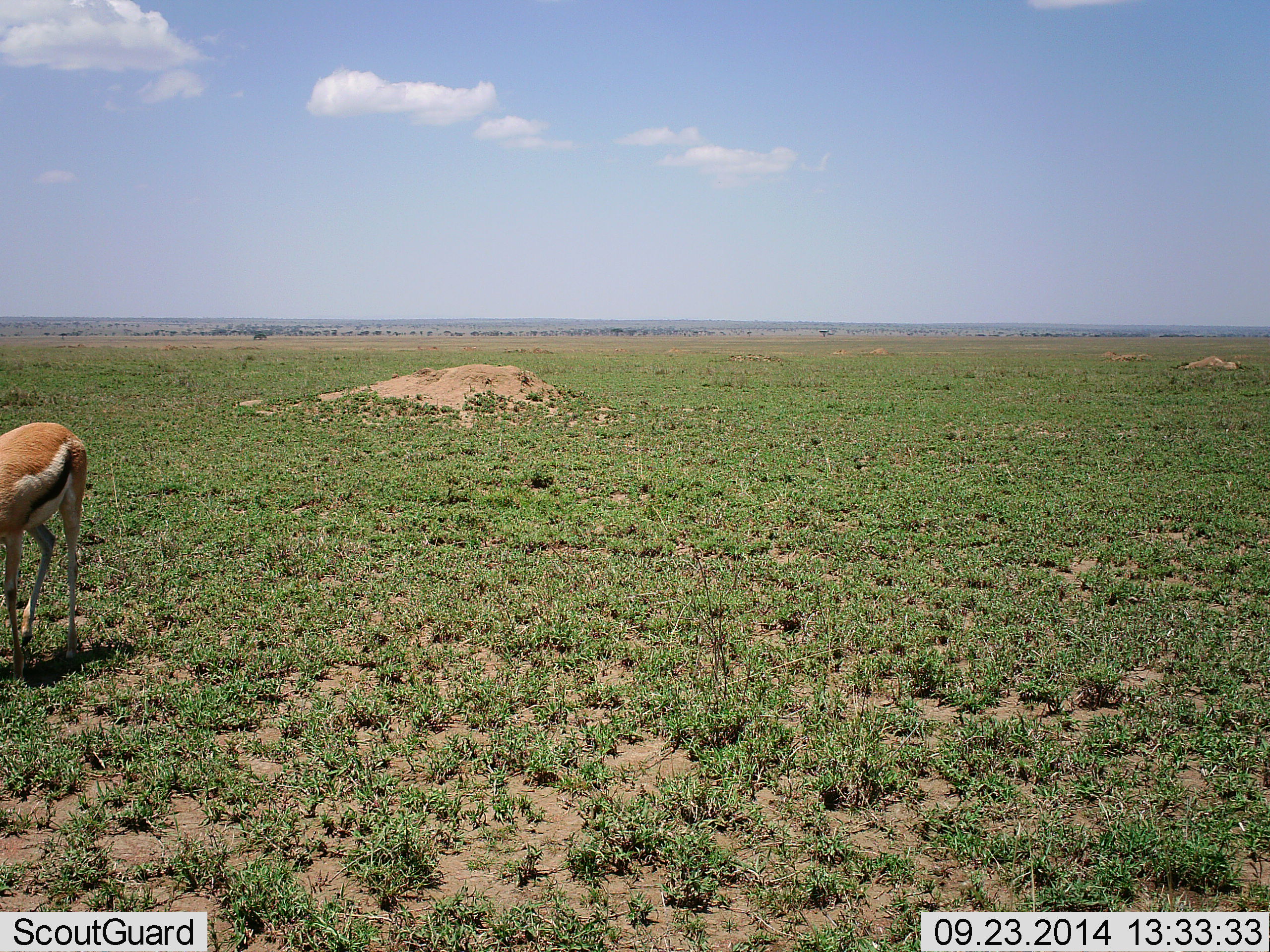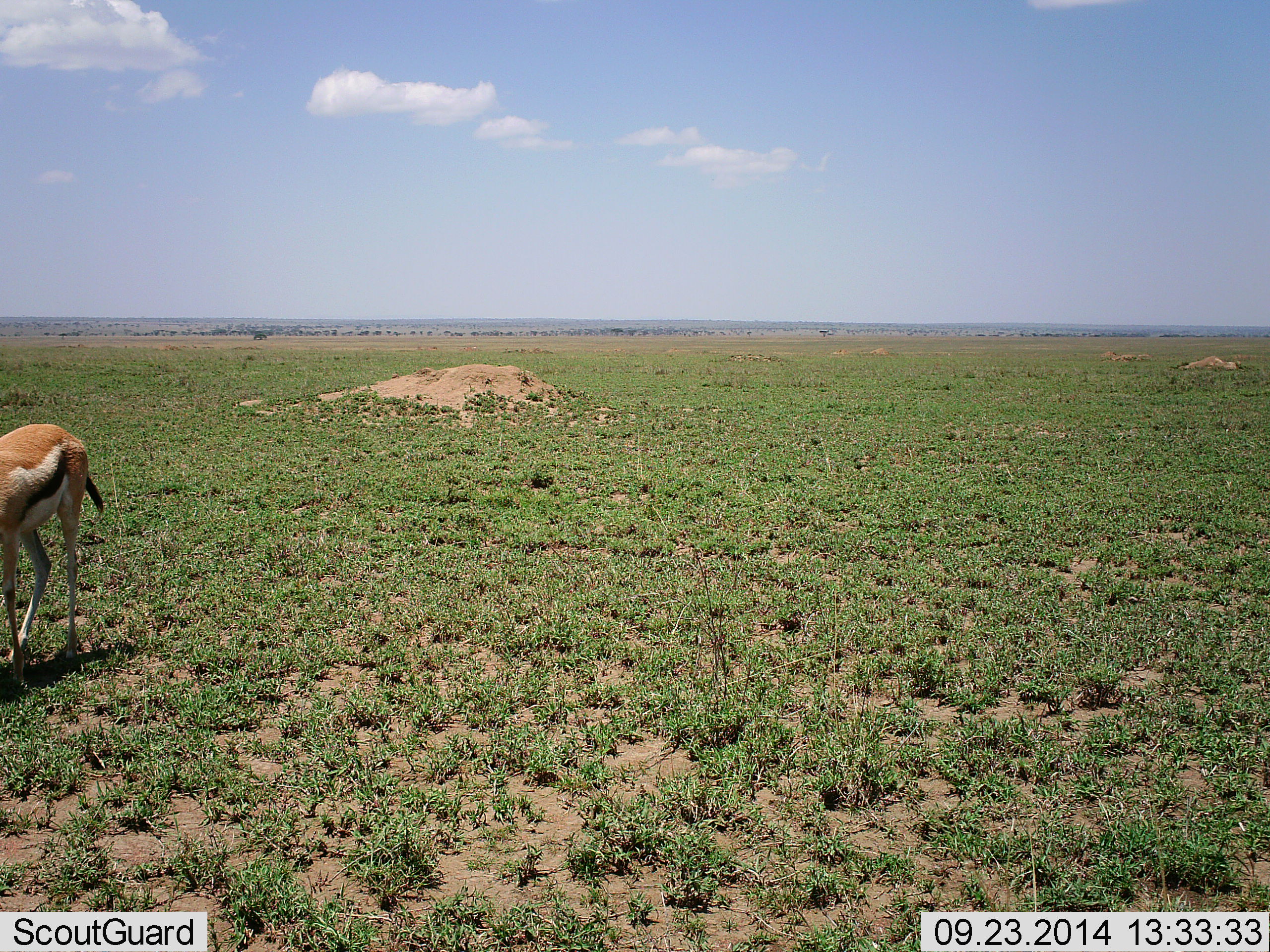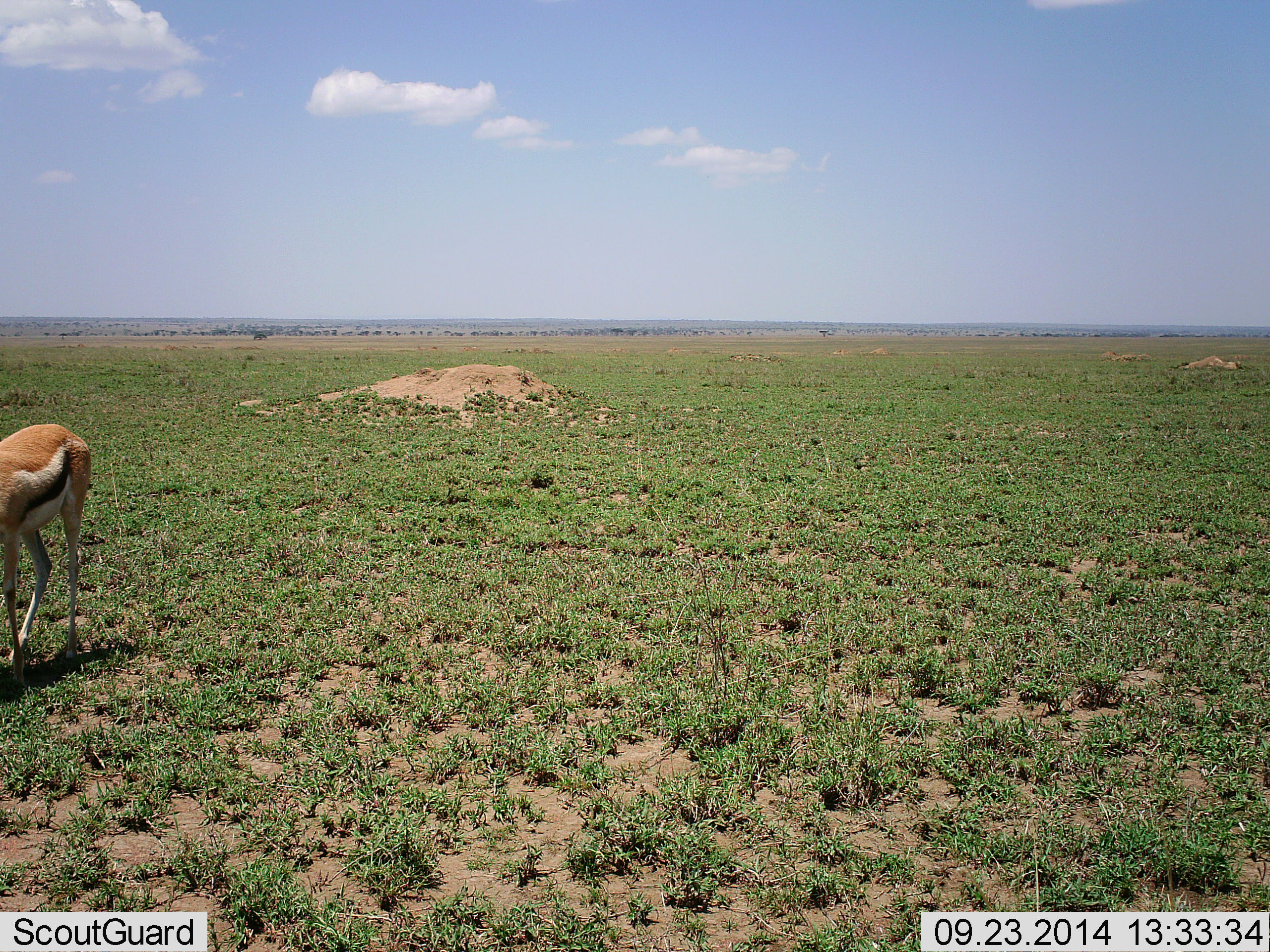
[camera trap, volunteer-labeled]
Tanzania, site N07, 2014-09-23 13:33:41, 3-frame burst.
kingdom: Animalia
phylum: Chordata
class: Mammalia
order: Artiodactyla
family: Bovidae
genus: Eudorcas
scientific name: Eudorcas thomsonii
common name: thomson's gazelle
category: gazellethomsons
Gazellethomsons (thomson's gazelle) (Eudorcas thomsonii), count 1. Behavior (volunteer vote fractions): standing 60%, resting 0%, moving 10%, interacting 0%. Young present (vote fraction): 0%. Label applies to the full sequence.